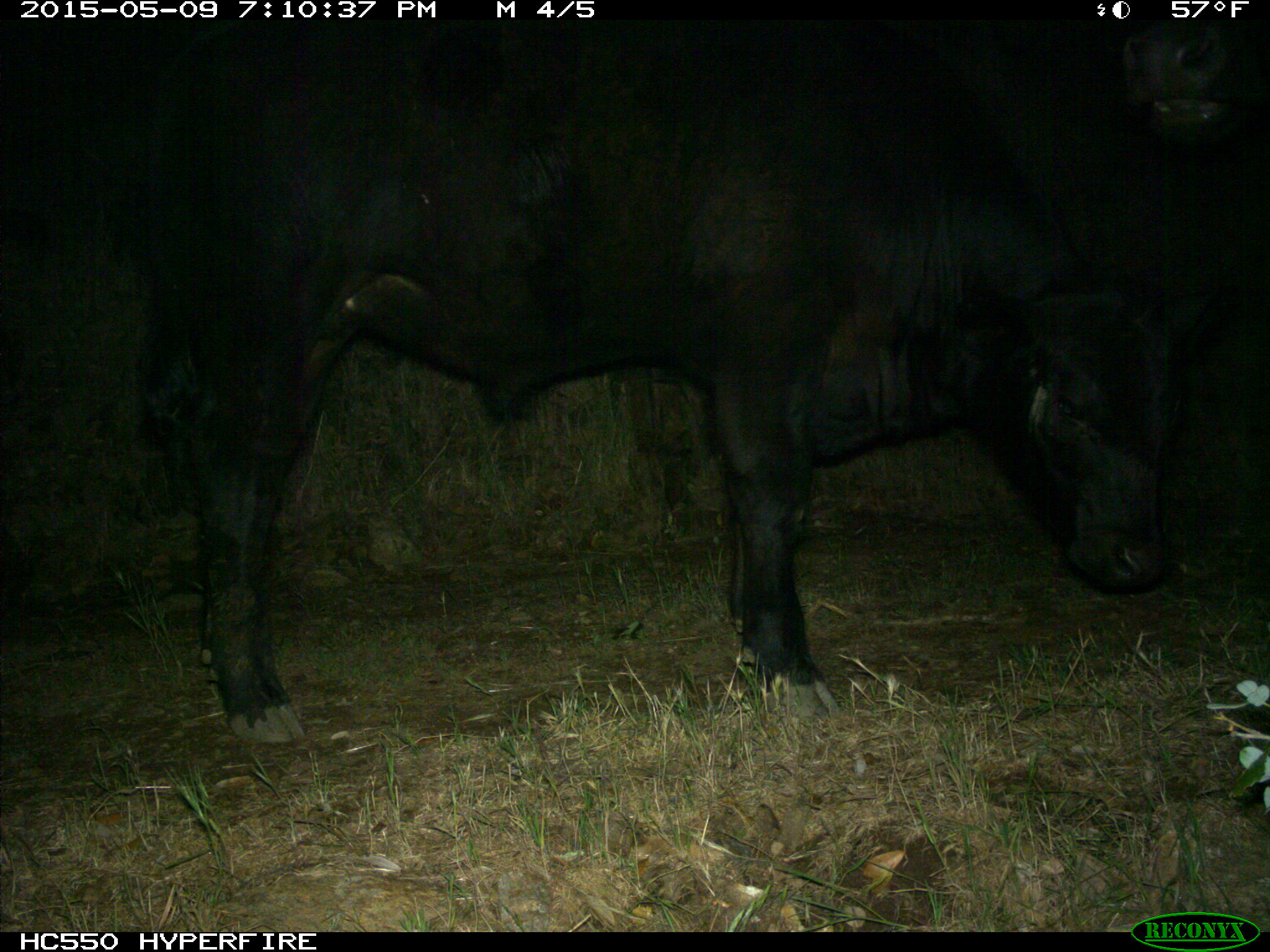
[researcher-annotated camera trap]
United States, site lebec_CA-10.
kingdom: Animalia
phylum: Chordata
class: Mammalia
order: Artiodactyla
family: Bovidae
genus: Bos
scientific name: Bos taurus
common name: domestic cow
Bos taurus (domestic cow).